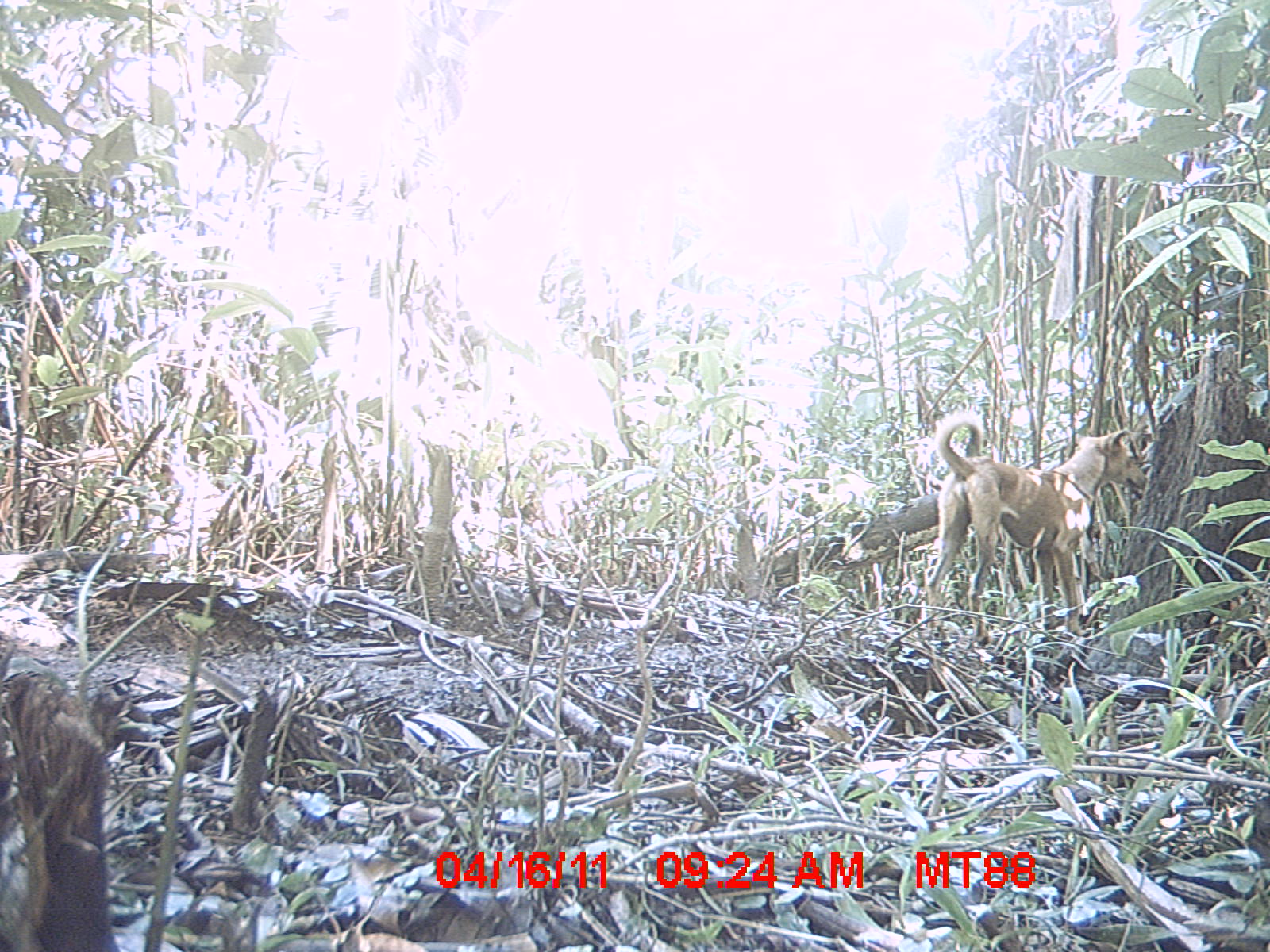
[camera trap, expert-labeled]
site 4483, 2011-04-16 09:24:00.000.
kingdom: Animalia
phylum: Chordata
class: Mammalia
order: Carnivora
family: Canidae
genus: Canis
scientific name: Canis familiaris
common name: domestic dog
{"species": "Canis familiaris (domestic dog)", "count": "1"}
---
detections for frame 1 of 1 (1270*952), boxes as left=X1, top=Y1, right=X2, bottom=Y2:
canis familiaris: left=923, top=409, right=1146, bottom=645